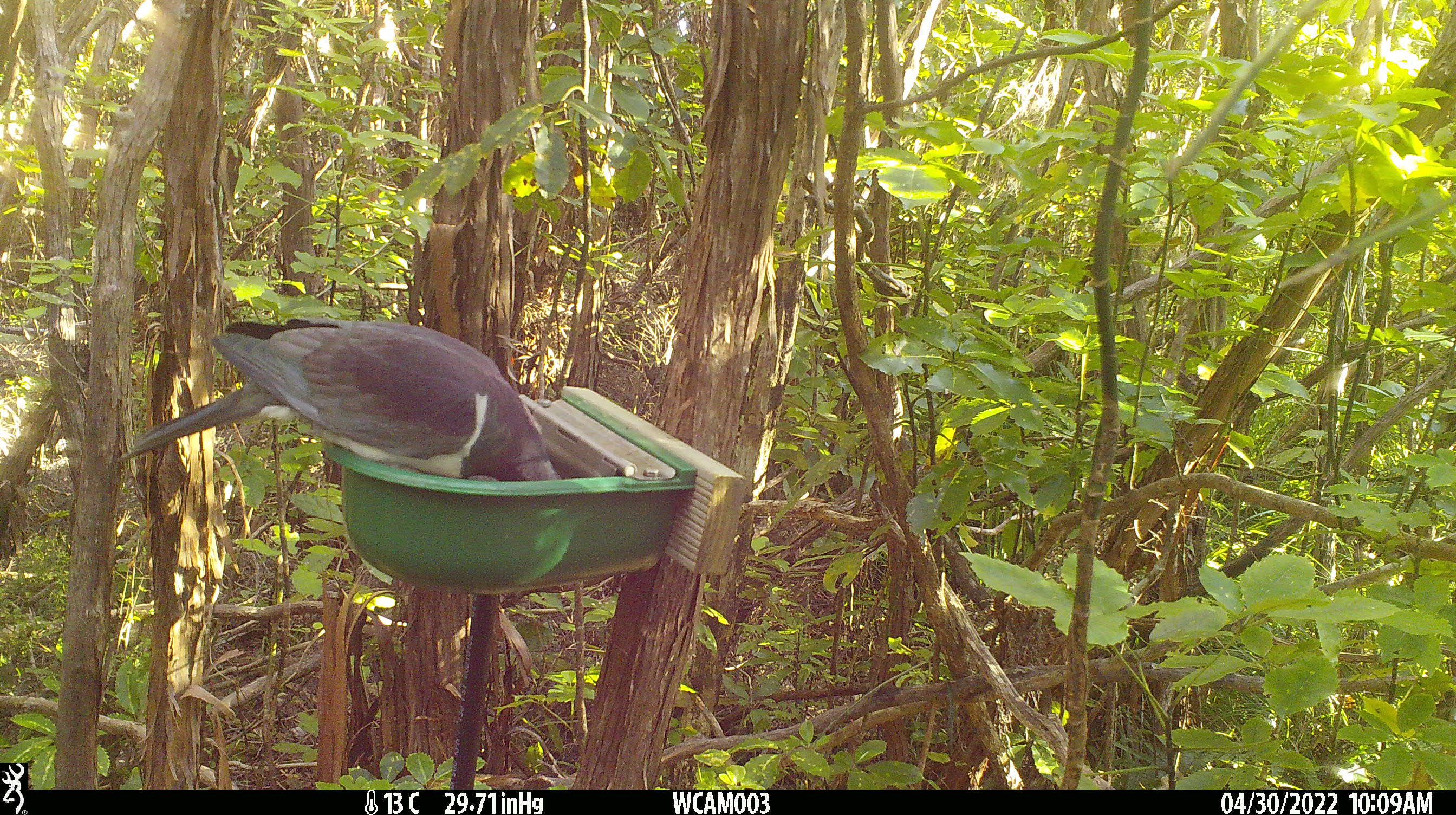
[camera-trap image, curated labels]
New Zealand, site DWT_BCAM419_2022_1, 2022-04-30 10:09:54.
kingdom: Animalia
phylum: Chordata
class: Aves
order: Columbiformes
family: Columbidae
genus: Hemiphaga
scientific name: Hemiphaga novaeseelandiae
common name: new zealand pigeon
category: kereru